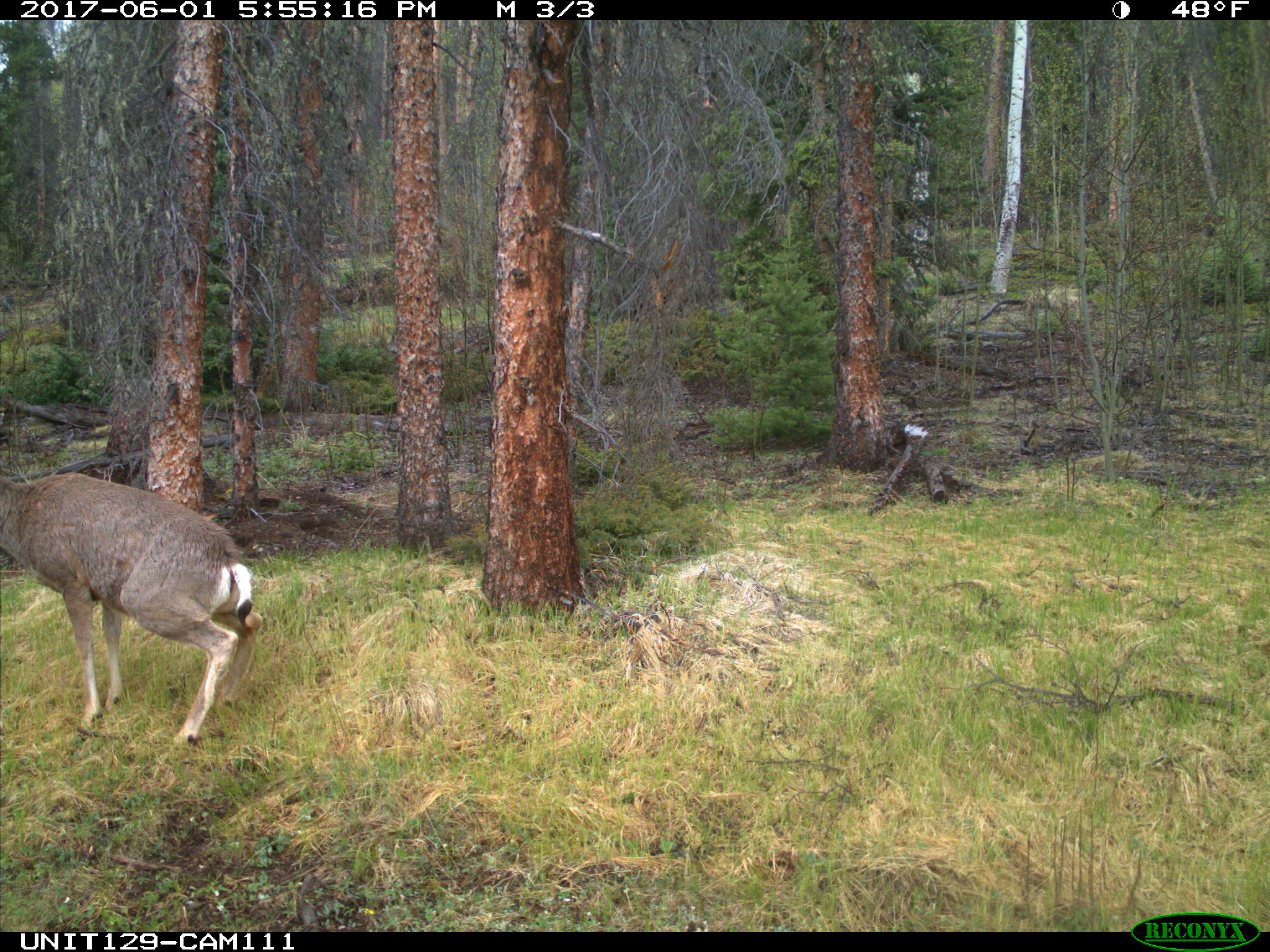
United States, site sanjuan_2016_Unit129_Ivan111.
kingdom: Animalia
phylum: Chordata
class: Mammalia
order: Artiodactyla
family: Cervidae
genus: Odocoileus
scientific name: Odocoileus hemionus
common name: mule deer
Odocoileus hemionus (mule deer).